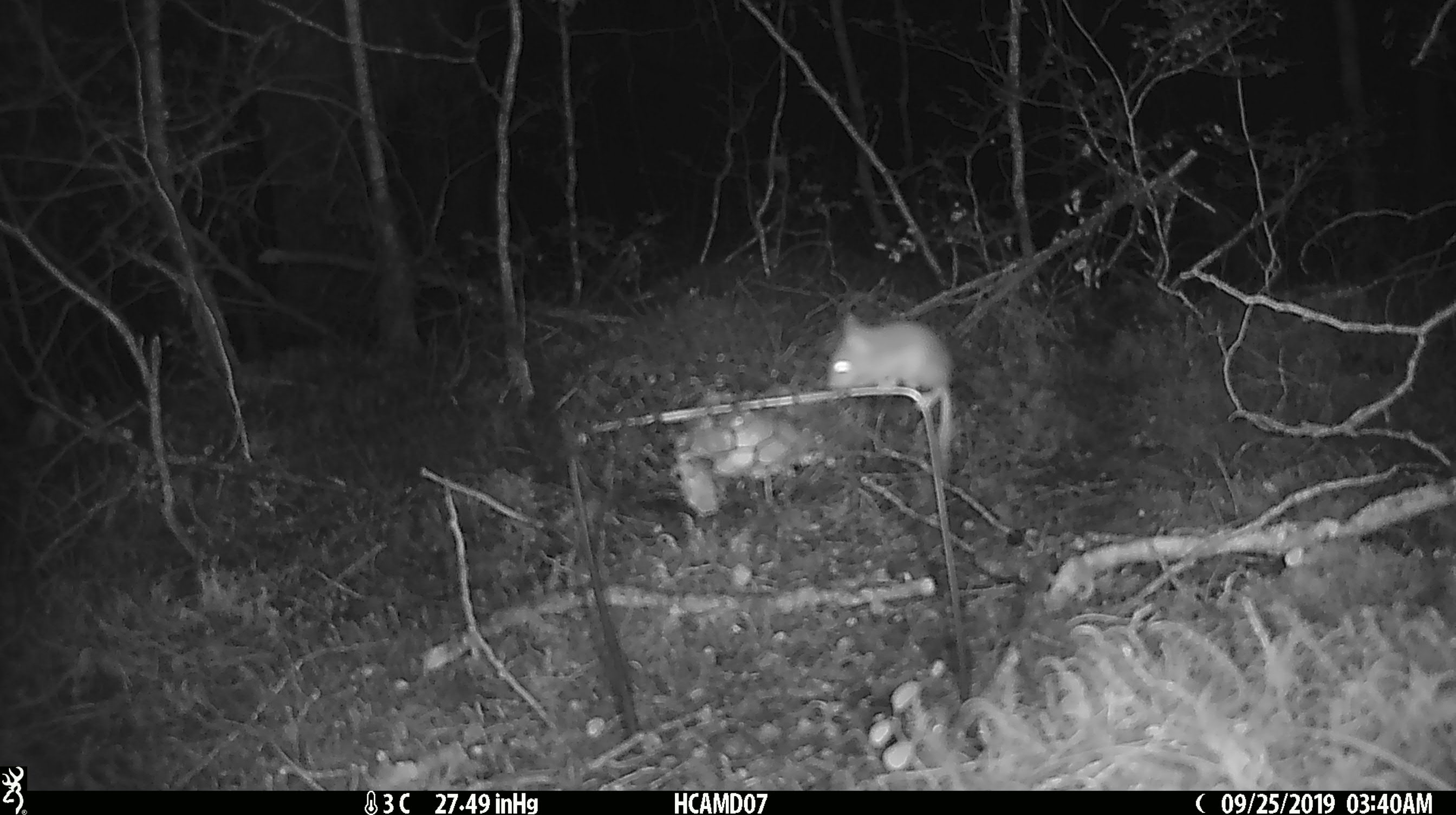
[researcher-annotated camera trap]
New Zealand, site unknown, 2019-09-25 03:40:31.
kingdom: Animalia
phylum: Chordata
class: Mammalia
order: Rodentia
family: Muridae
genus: Mus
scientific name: Mus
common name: mouse